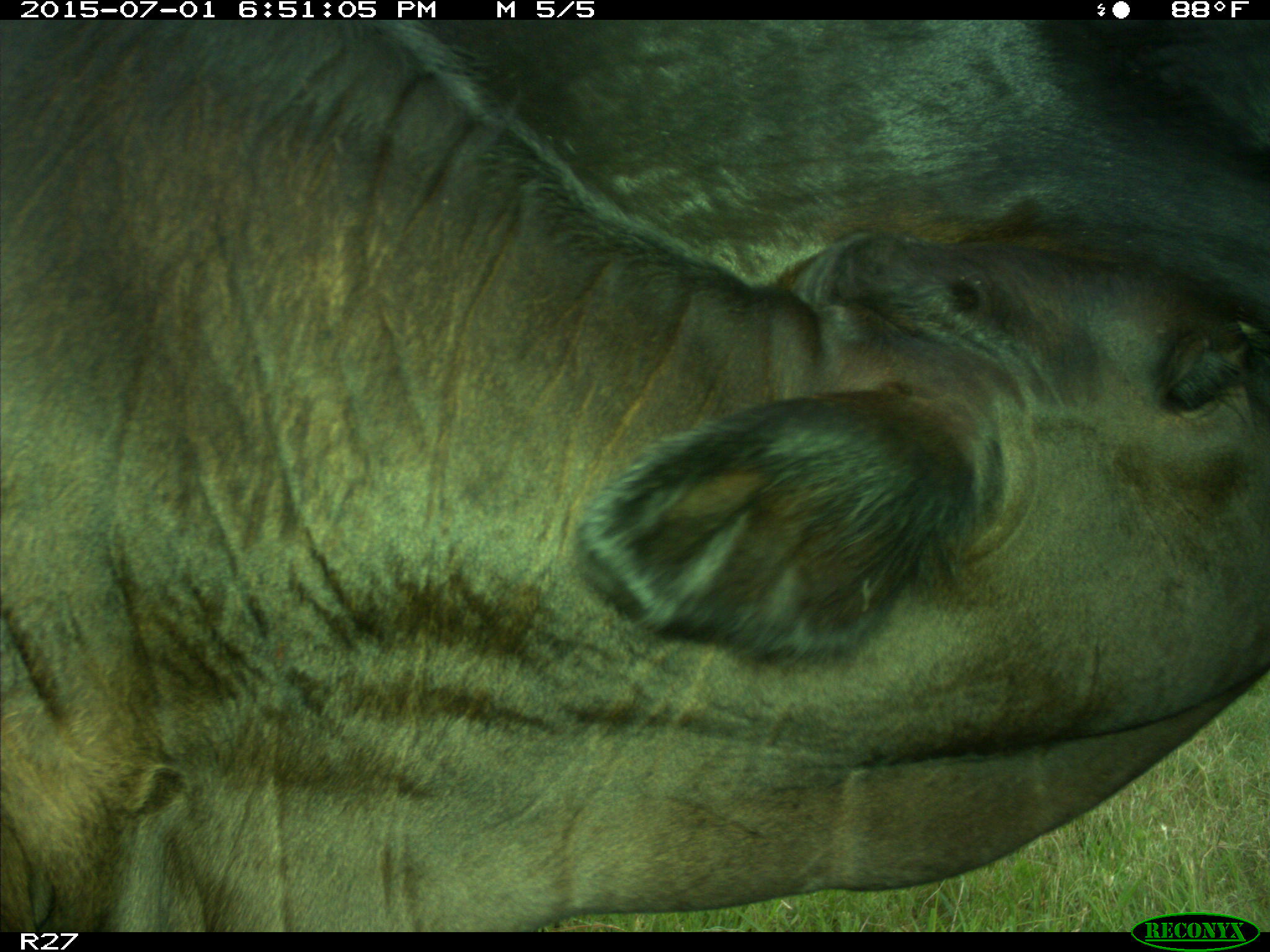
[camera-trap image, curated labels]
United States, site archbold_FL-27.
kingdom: Animalia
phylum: Chordata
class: Mammalia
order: Artiodactyla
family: Bovidae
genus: Bos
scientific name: Bos taurus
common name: domestic cow